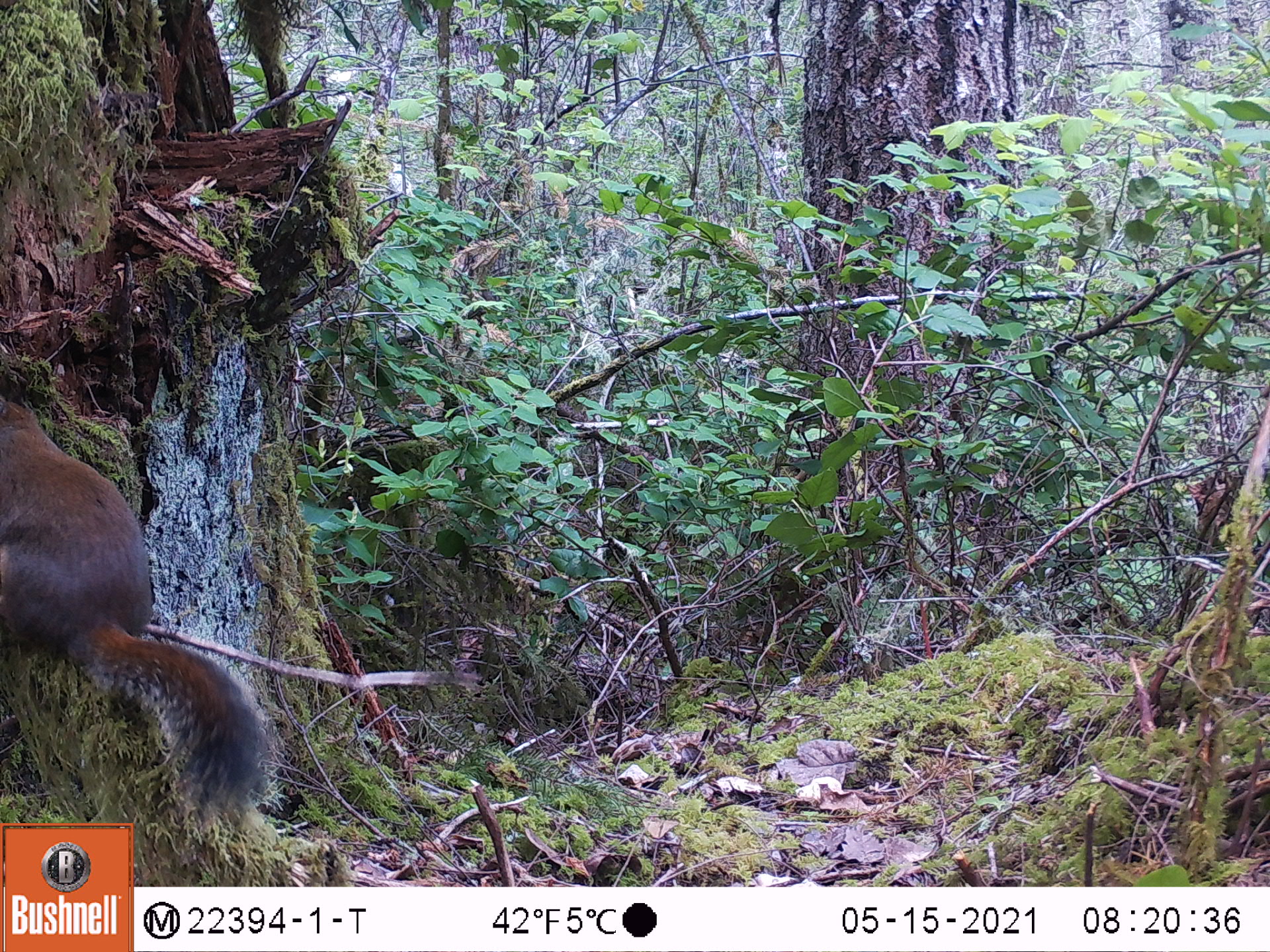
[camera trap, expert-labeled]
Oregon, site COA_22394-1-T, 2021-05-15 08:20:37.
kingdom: Animalia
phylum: Chordata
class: Mammalia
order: Rodentia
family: Sciuridae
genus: Tamiasciurus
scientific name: Tamiasciurus douglasii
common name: douglas squirrel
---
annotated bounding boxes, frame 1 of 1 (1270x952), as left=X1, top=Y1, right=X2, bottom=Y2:
douglas squirrel: left=0, top=363, right=296, bottom=821